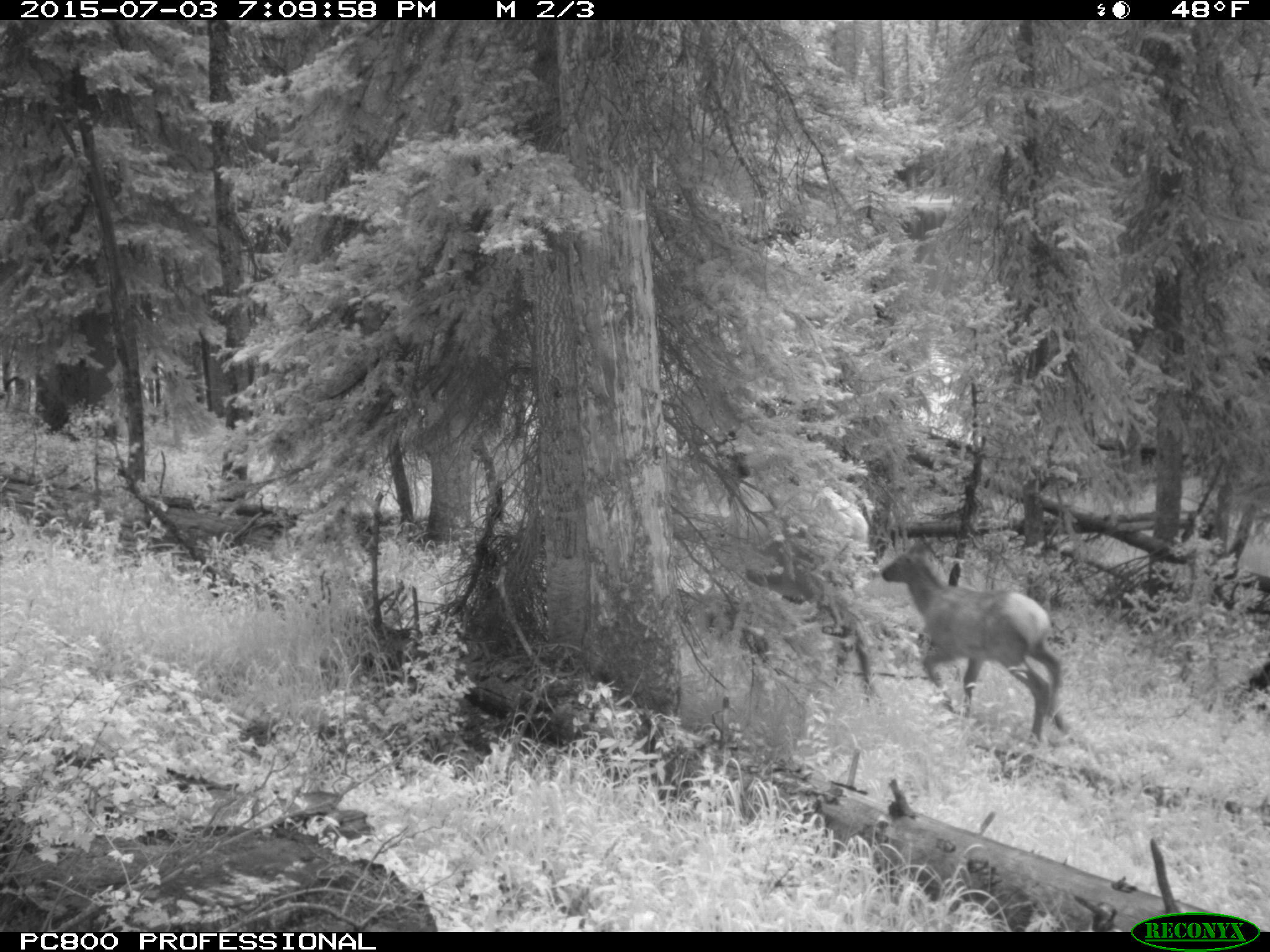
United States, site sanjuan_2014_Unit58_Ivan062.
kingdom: Animalia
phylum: Chordata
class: Mammalia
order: Artiodactyla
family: Cervidae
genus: Cervus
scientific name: Cervus elaphus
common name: red deer